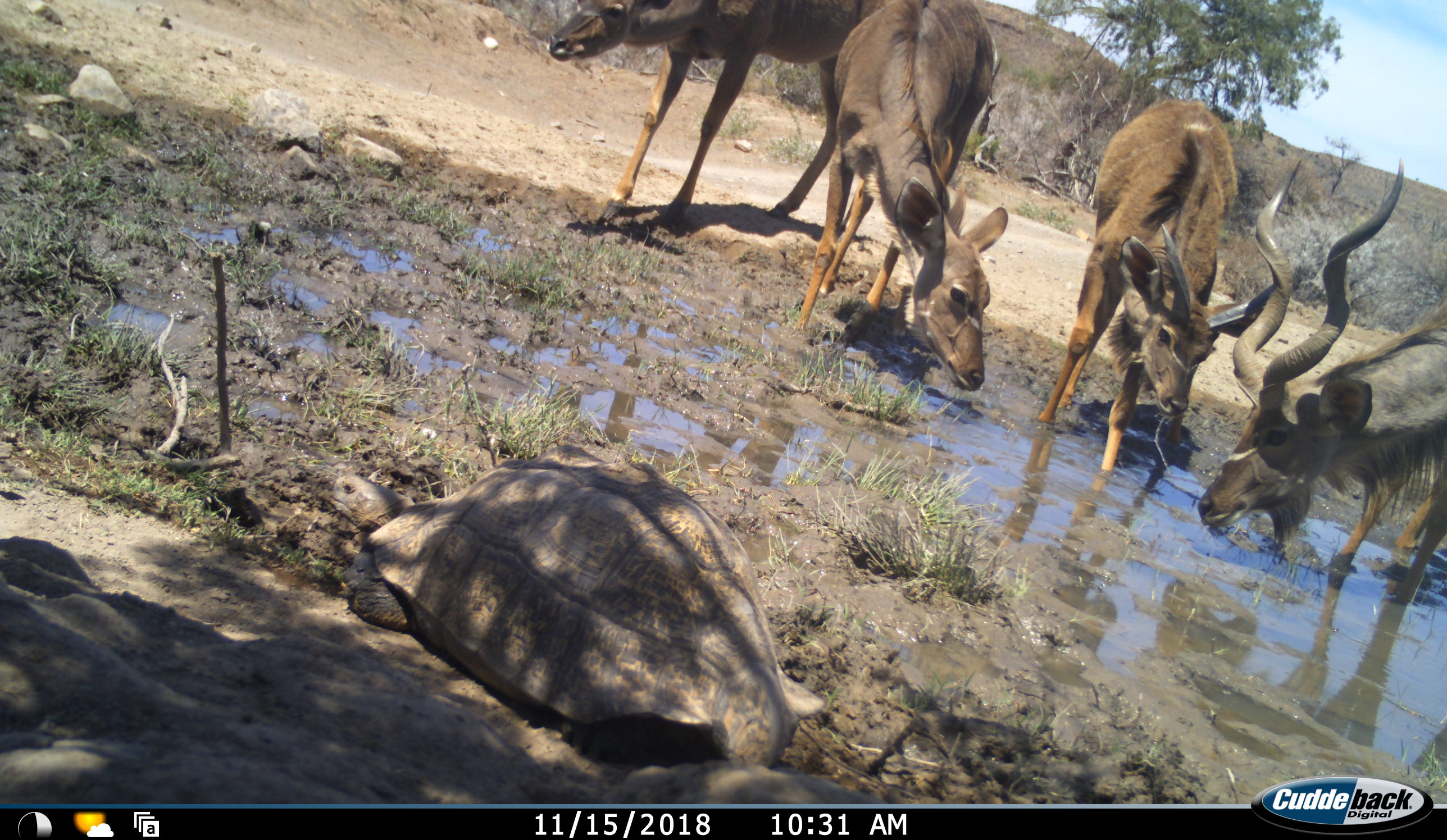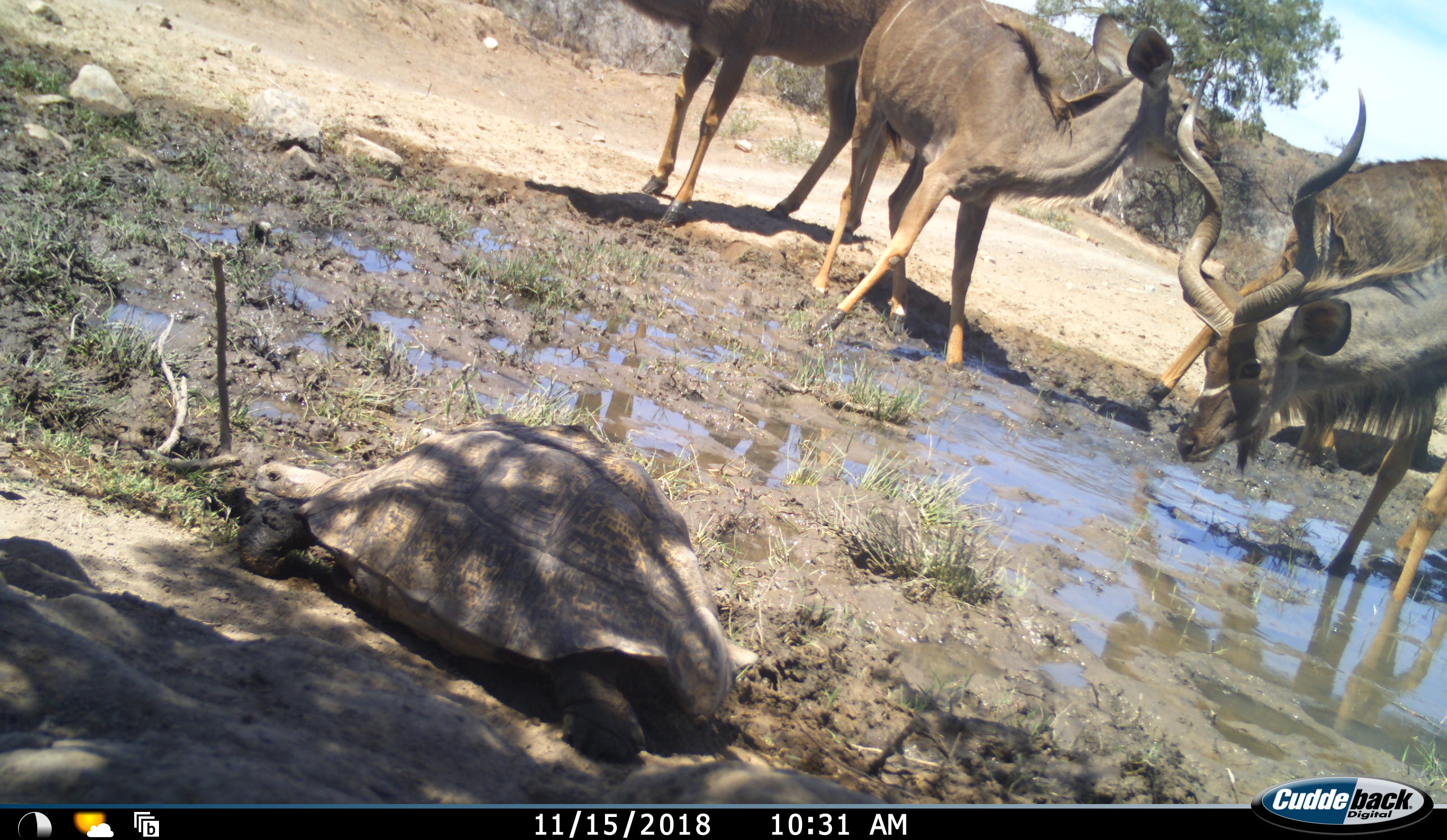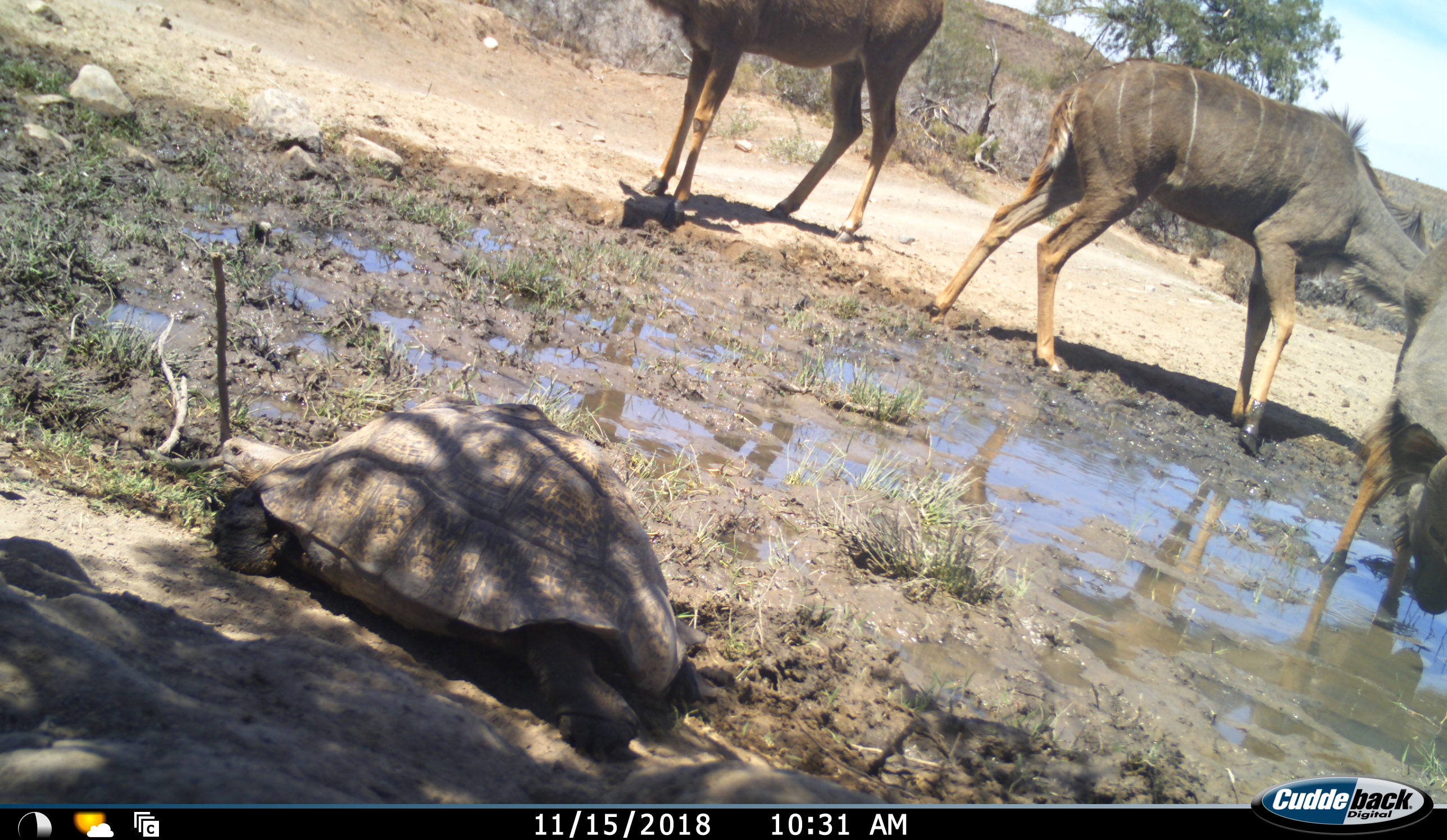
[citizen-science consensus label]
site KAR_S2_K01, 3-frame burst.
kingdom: Animalia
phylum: Chordata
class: Mammalia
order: Artiodactyla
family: Bovidae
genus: Tragelaphus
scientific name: Tragelaphus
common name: kudu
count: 4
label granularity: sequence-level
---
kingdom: Animalia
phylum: Chordata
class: Reptilia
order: Testudines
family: Testudinidae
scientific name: Testudinidae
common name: tortoise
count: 1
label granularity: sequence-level